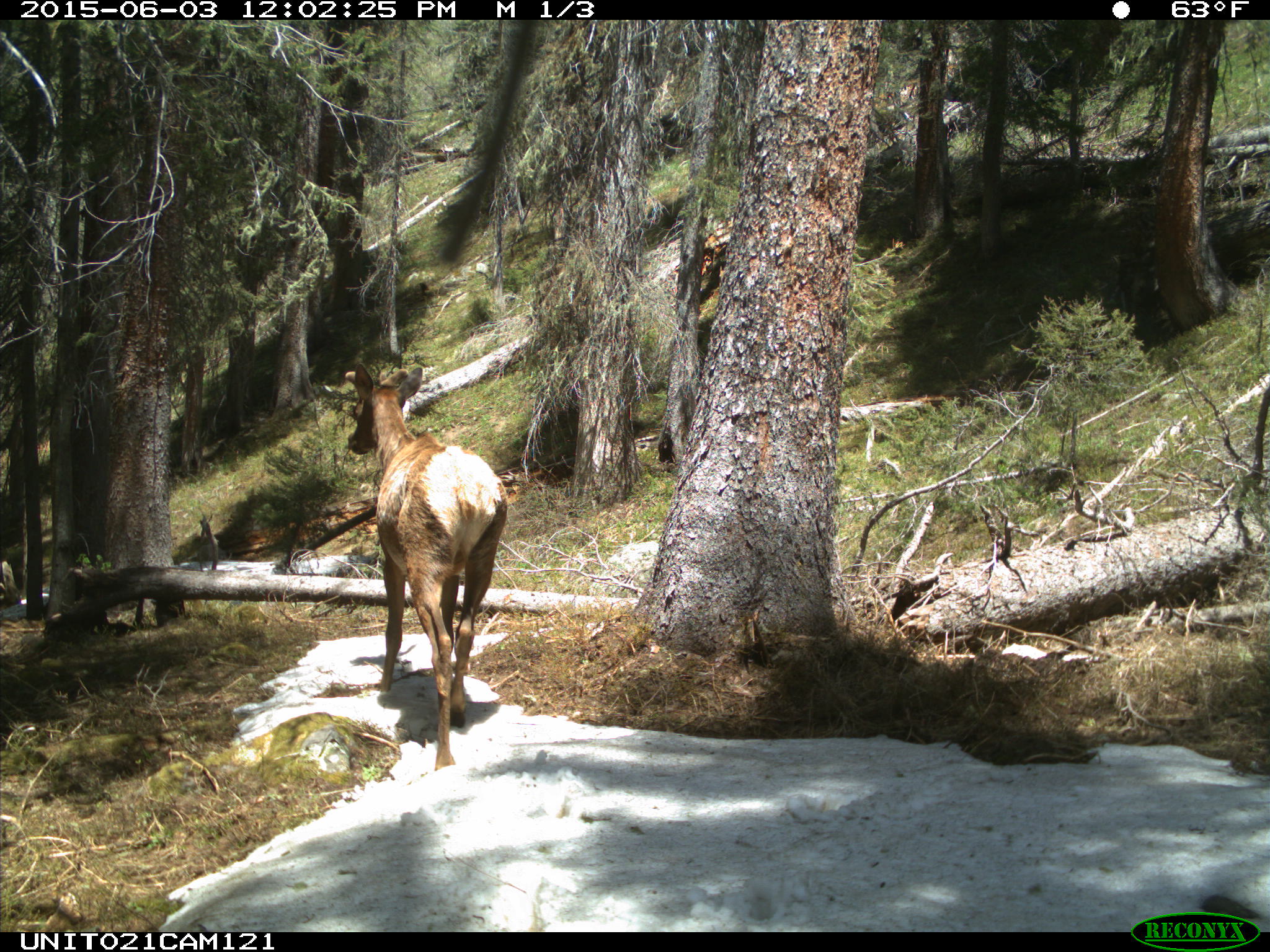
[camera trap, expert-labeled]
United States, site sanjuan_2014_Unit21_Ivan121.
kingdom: Animalia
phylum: Chordata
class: Mammalia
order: Artiodactyla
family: Cervidae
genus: Cervus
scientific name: Cervus elaphus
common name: red deer